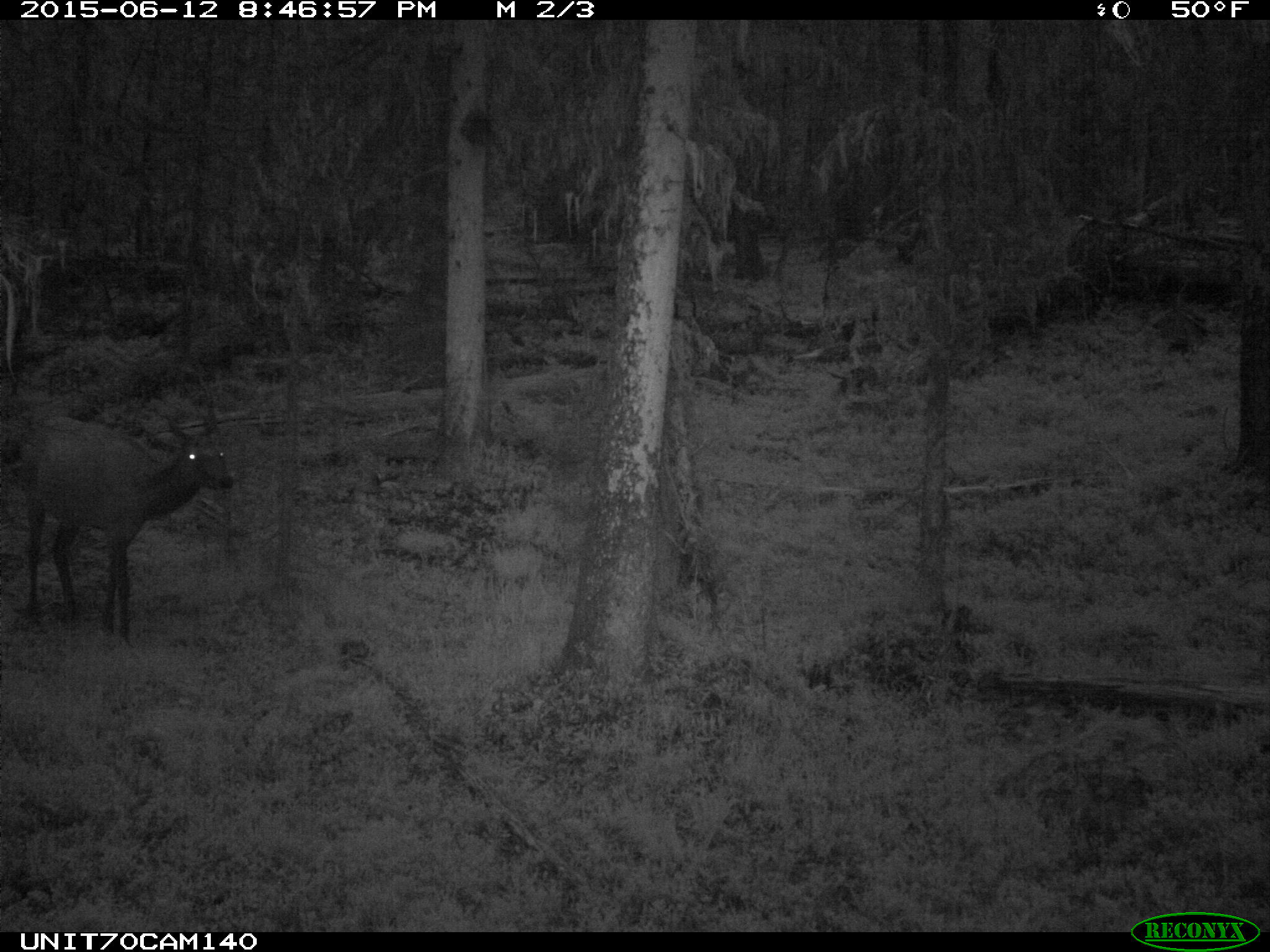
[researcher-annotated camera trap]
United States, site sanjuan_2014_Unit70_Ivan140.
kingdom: Animalia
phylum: Chordata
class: Mammalia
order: Artiodactyla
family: Cervidae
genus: Cervus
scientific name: Cervus elaphus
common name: red deer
Cervus elaphus (red deer).